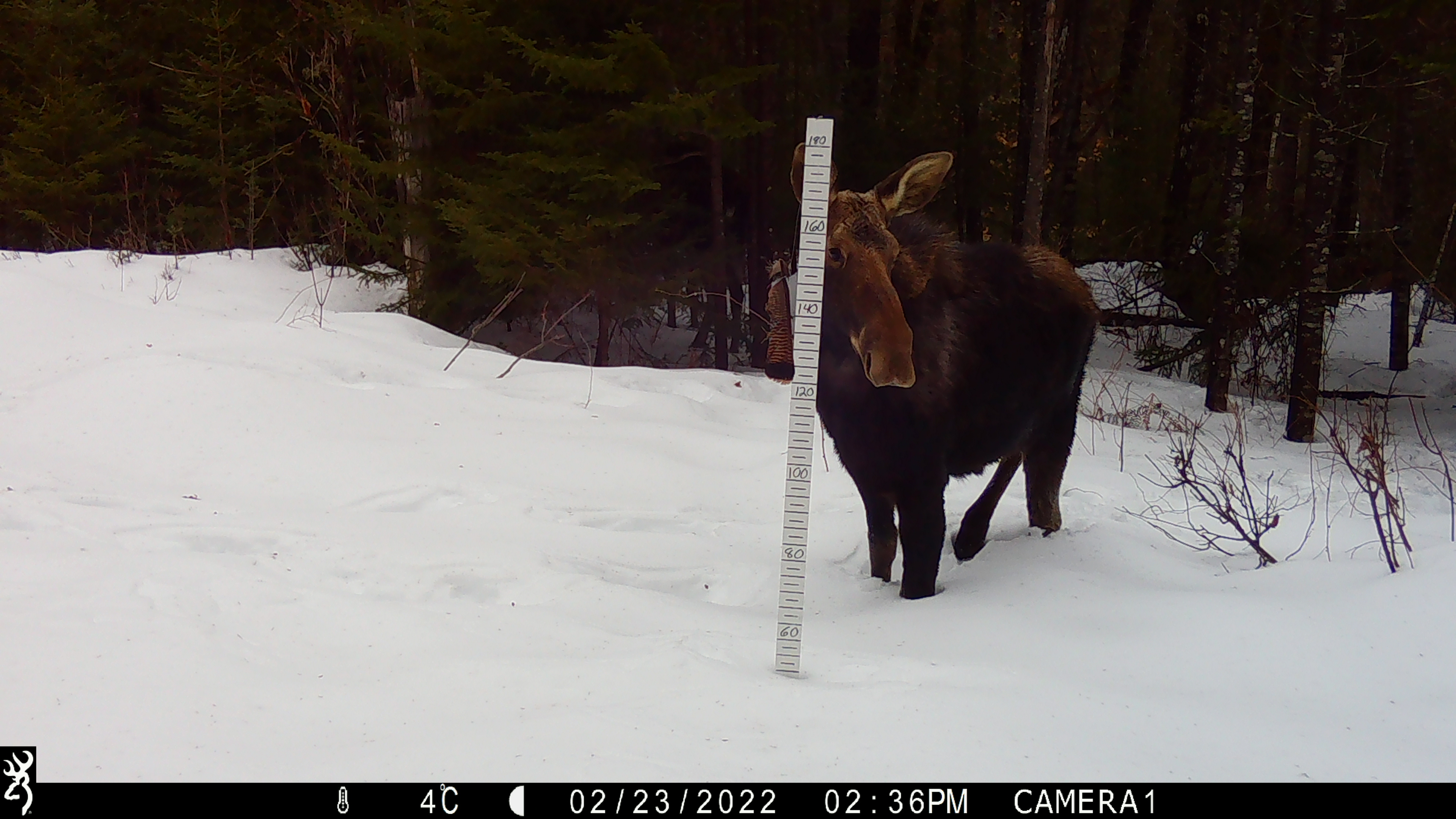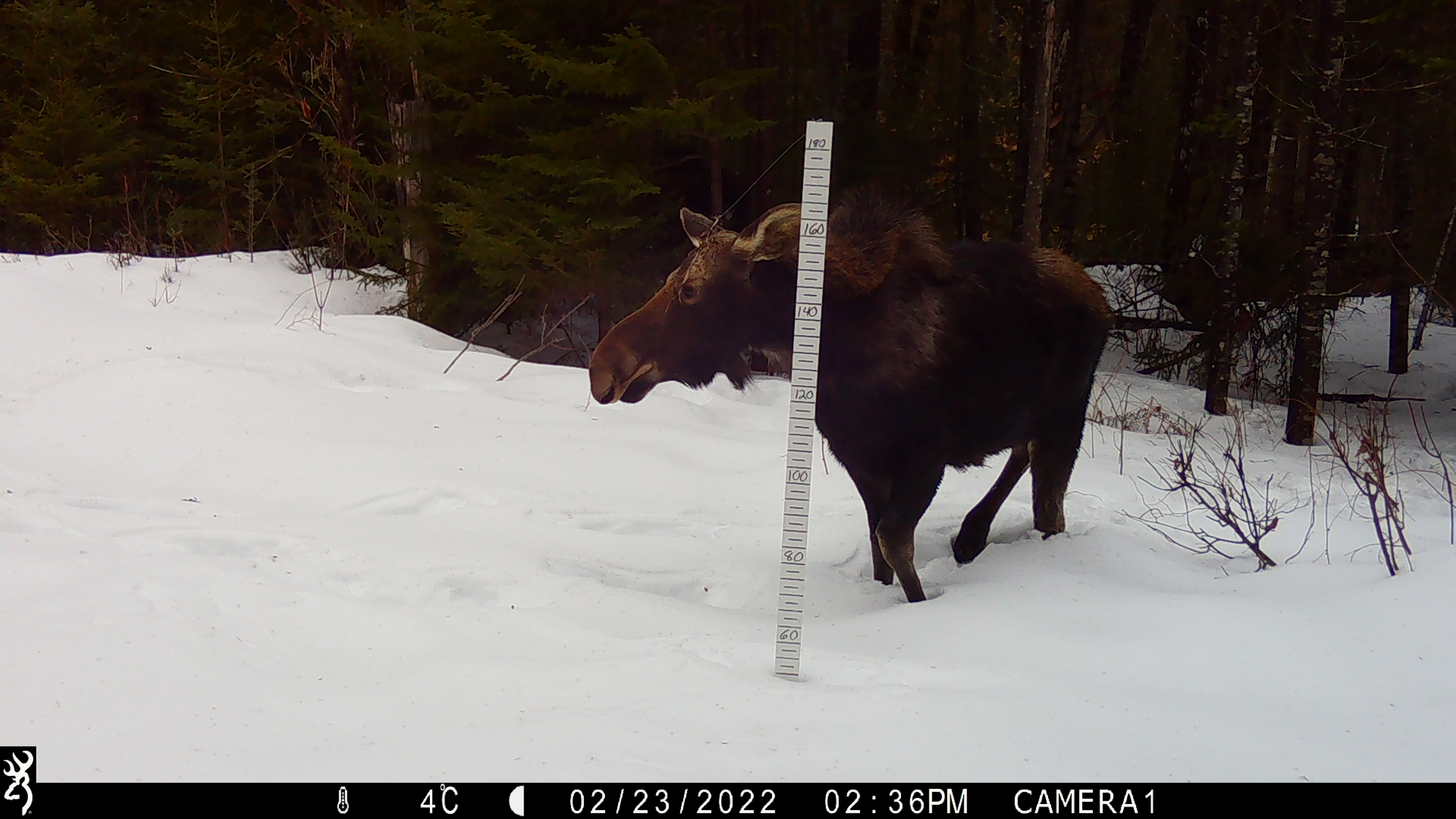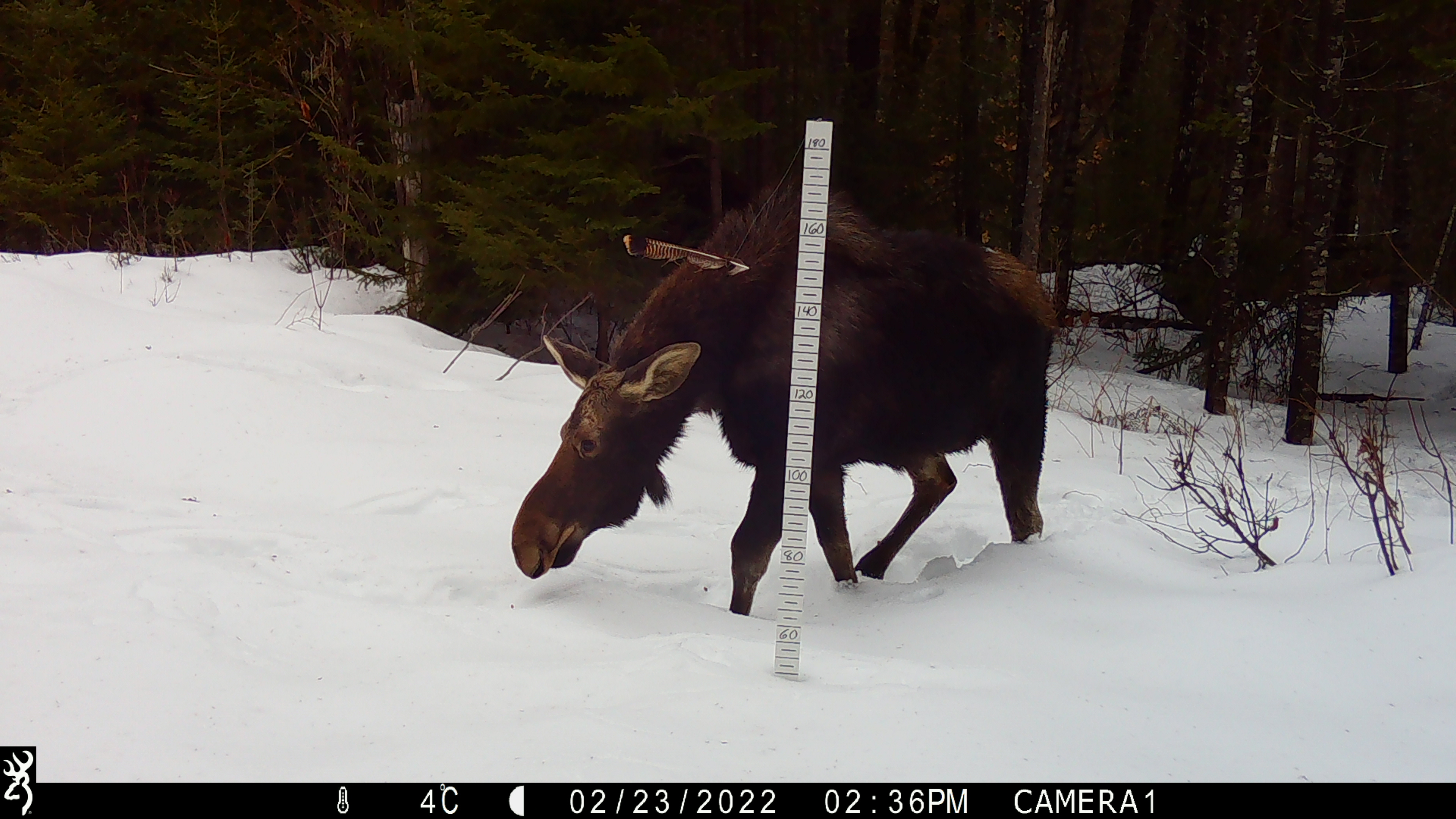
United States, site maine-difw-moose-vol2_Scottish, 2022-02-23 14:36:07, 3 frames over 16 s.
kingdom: Animalia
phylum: Chordata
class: Mammalia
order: Artiodactyla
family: Cervidae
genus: Alces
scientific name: Alces alces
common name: moose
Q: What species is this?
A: Moose (Alces alces).